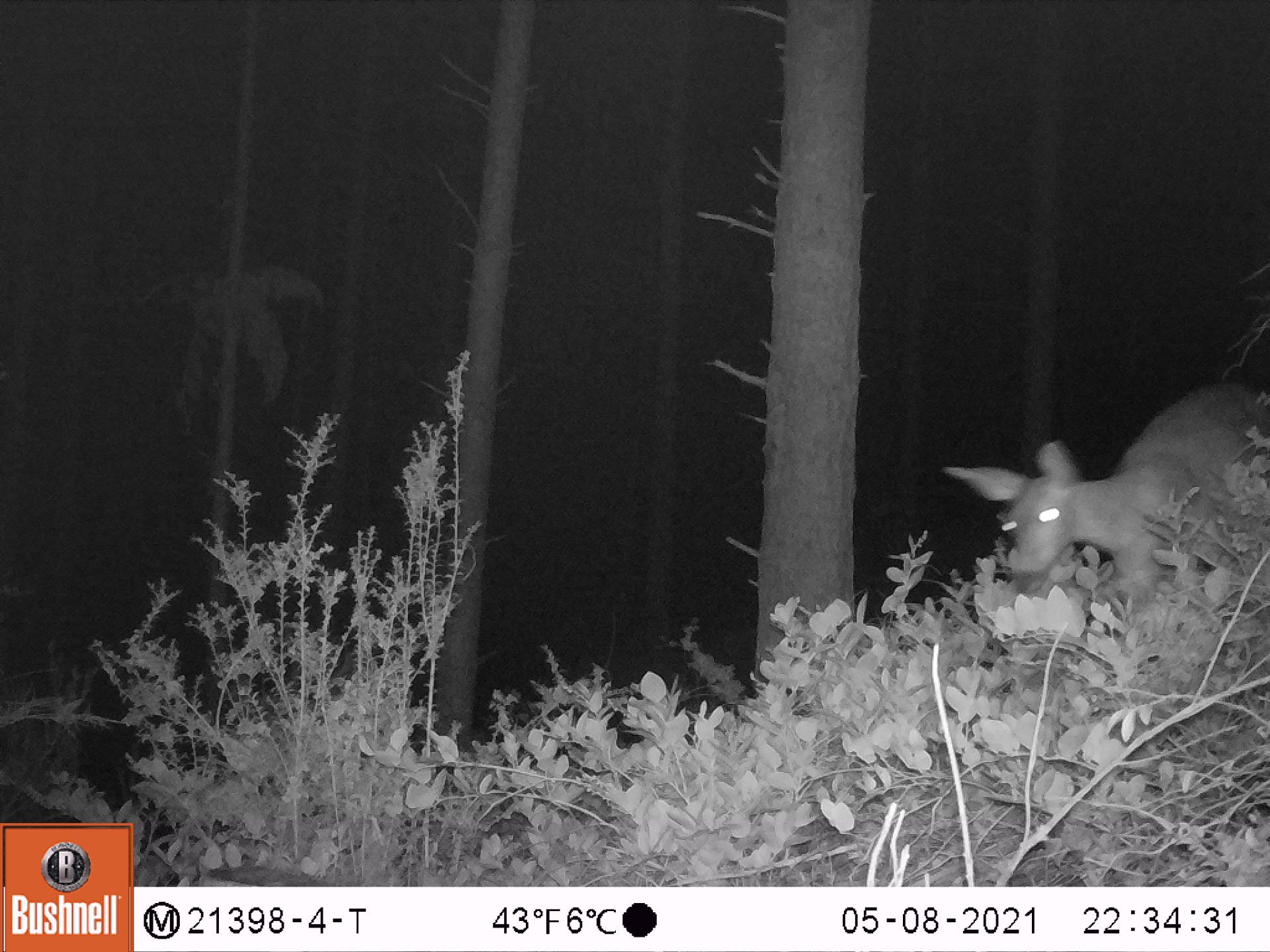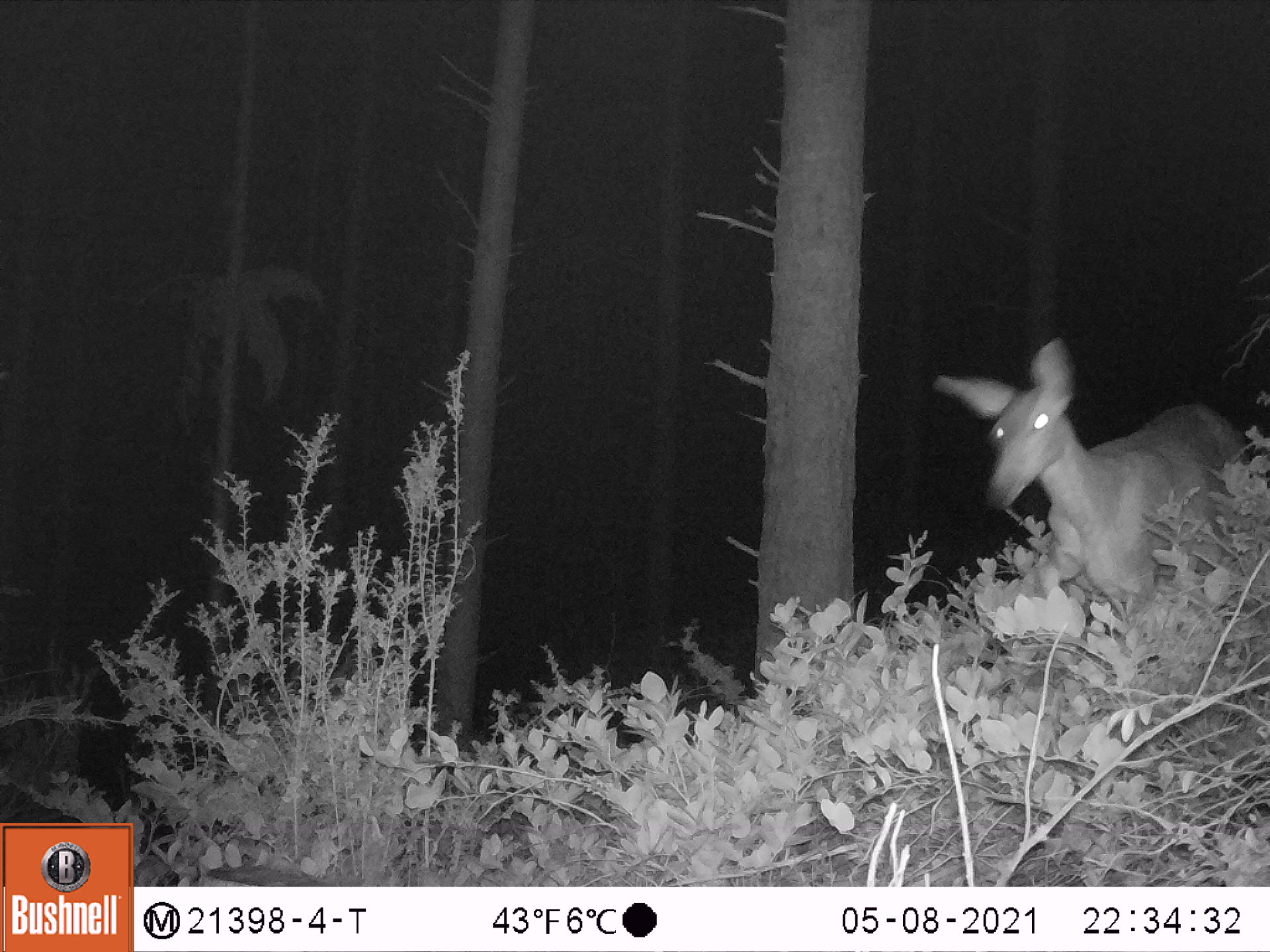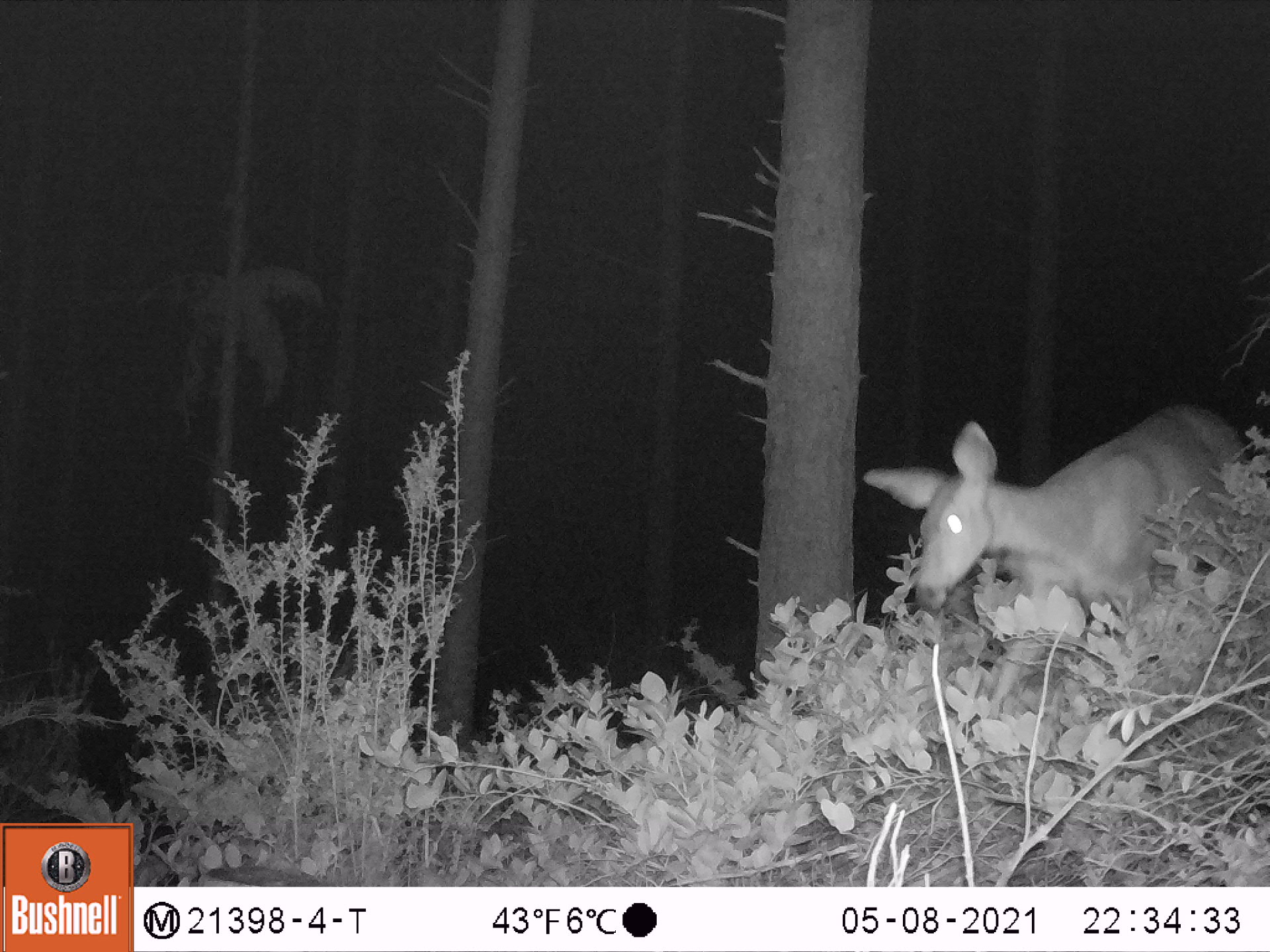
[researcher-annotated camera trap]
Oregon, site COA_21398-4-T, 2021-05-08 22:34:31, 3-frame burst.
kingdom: Animalia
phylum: Chordata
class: Mammalia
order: Artiodactyla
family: Cervidae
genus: Odocoileus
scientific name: Odocoileus hemionus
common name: black-tailed deer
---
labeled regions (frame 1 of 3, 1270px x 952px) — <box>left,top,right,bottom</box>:
black-tailed deer: <box>942,374,1268,607</box>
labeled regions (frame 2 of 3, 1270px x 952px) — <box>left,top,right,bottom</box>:
black-tailed deer: <box>934,343,1256,634</box>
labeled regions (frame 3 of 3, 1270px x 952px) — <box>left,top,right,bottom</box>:
black-tailed deer: <box>862,389,1240,666</box>